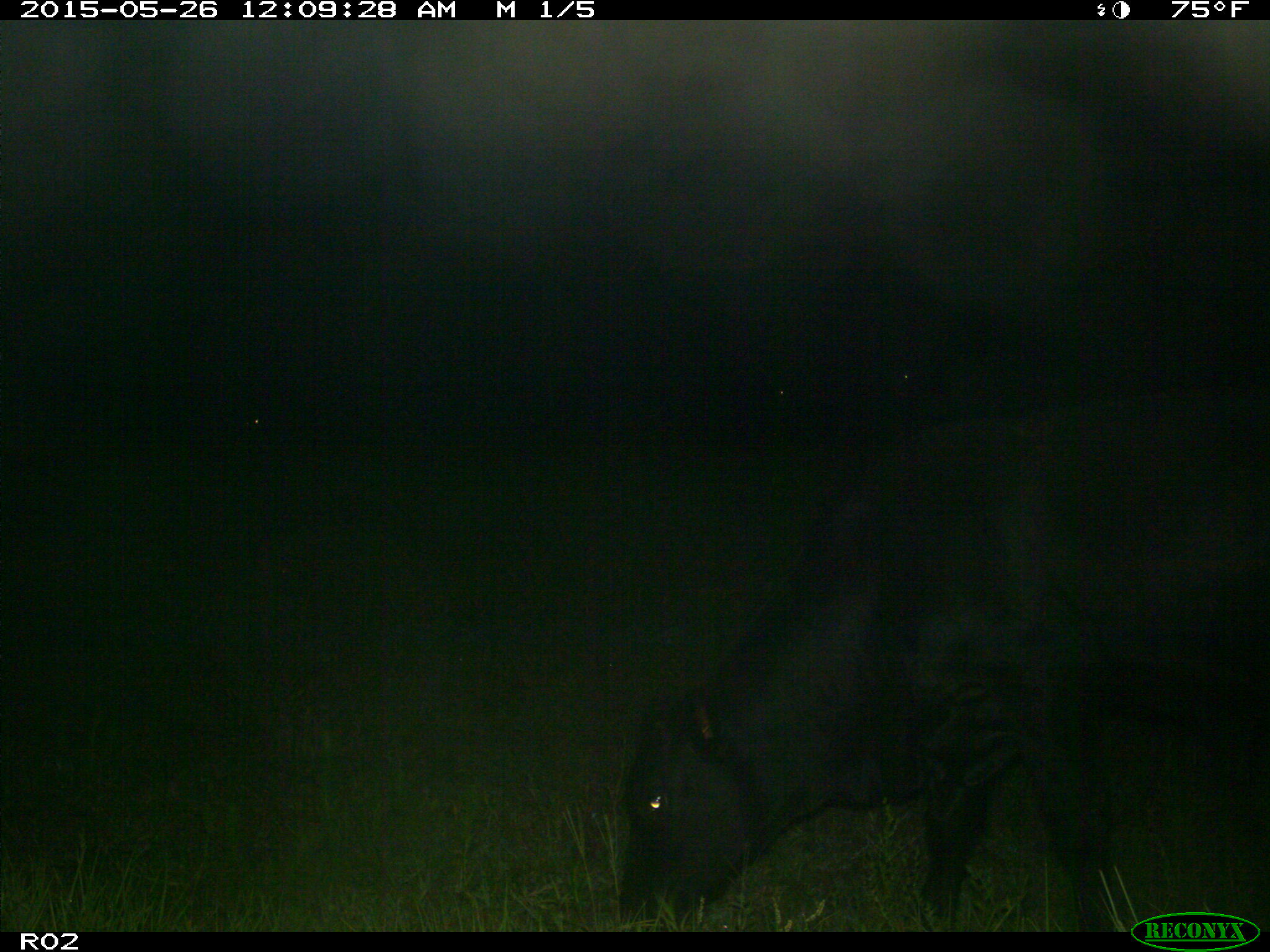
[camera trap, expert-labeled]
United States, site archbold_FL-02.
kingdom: Animalia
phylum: Chordata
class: Mammalia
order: Artiodactyla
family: Bovidae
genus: Bos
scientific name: Bos taurus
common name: domestic cow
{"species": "Bos taurus (domestic cow)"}